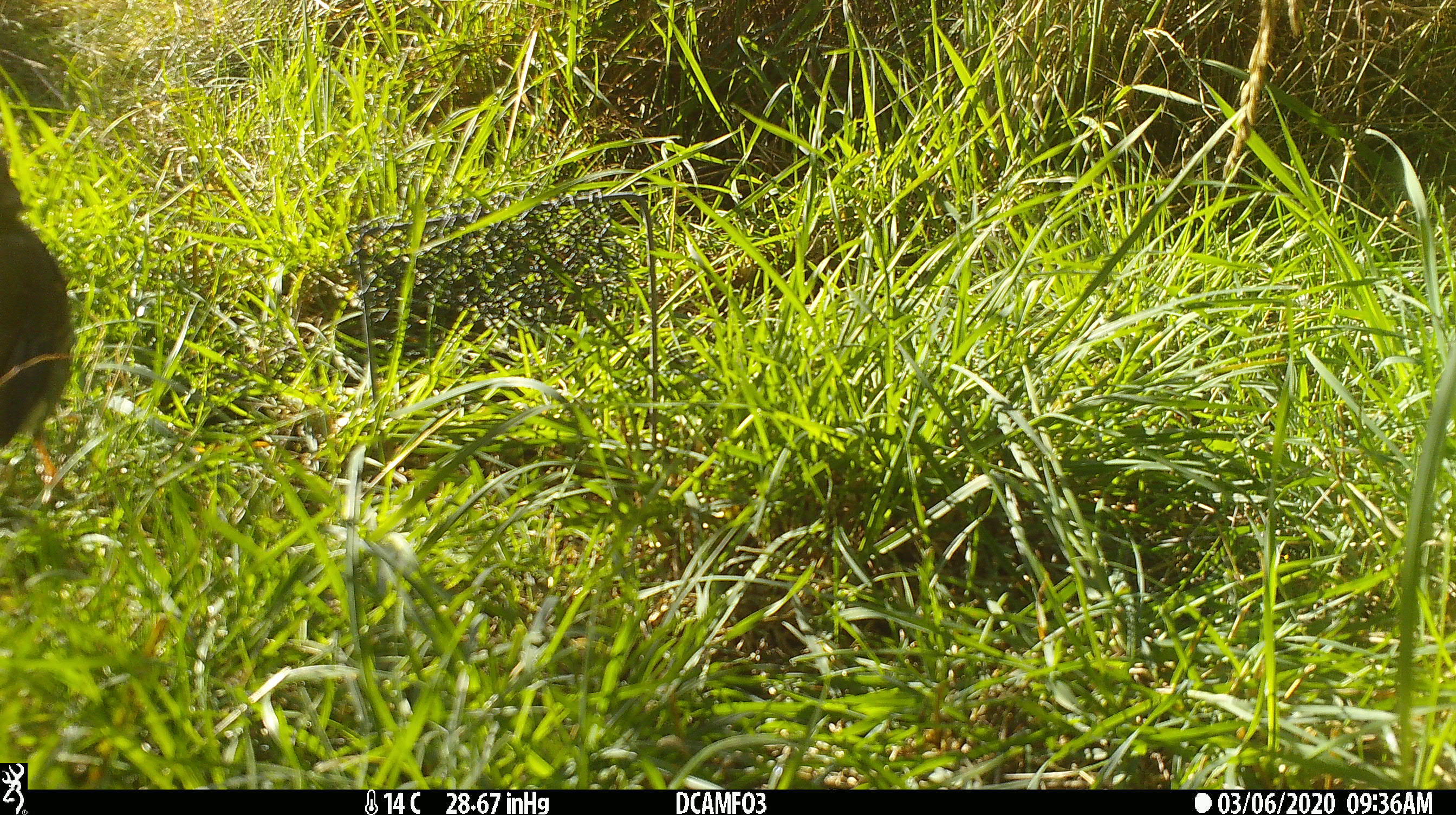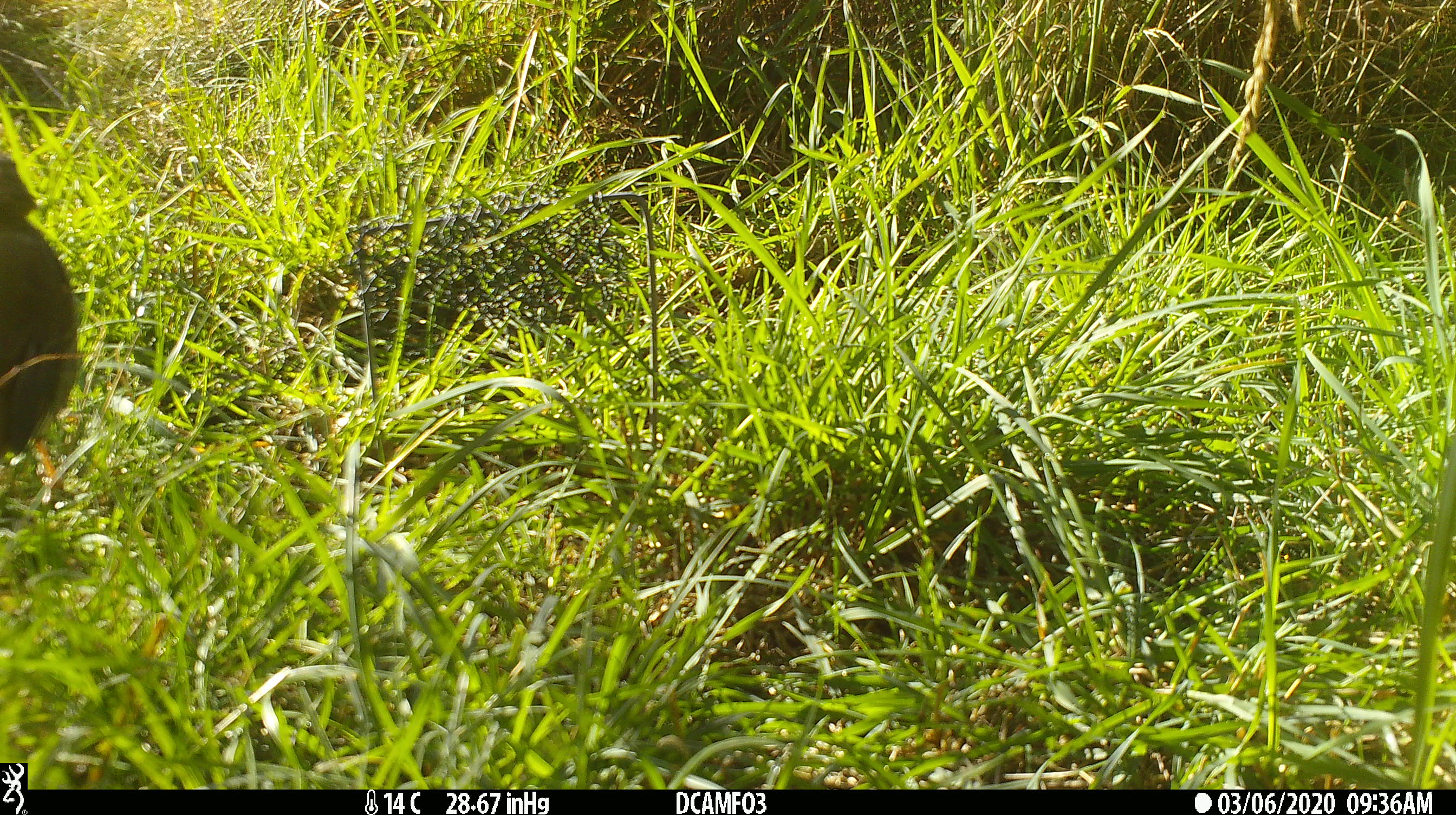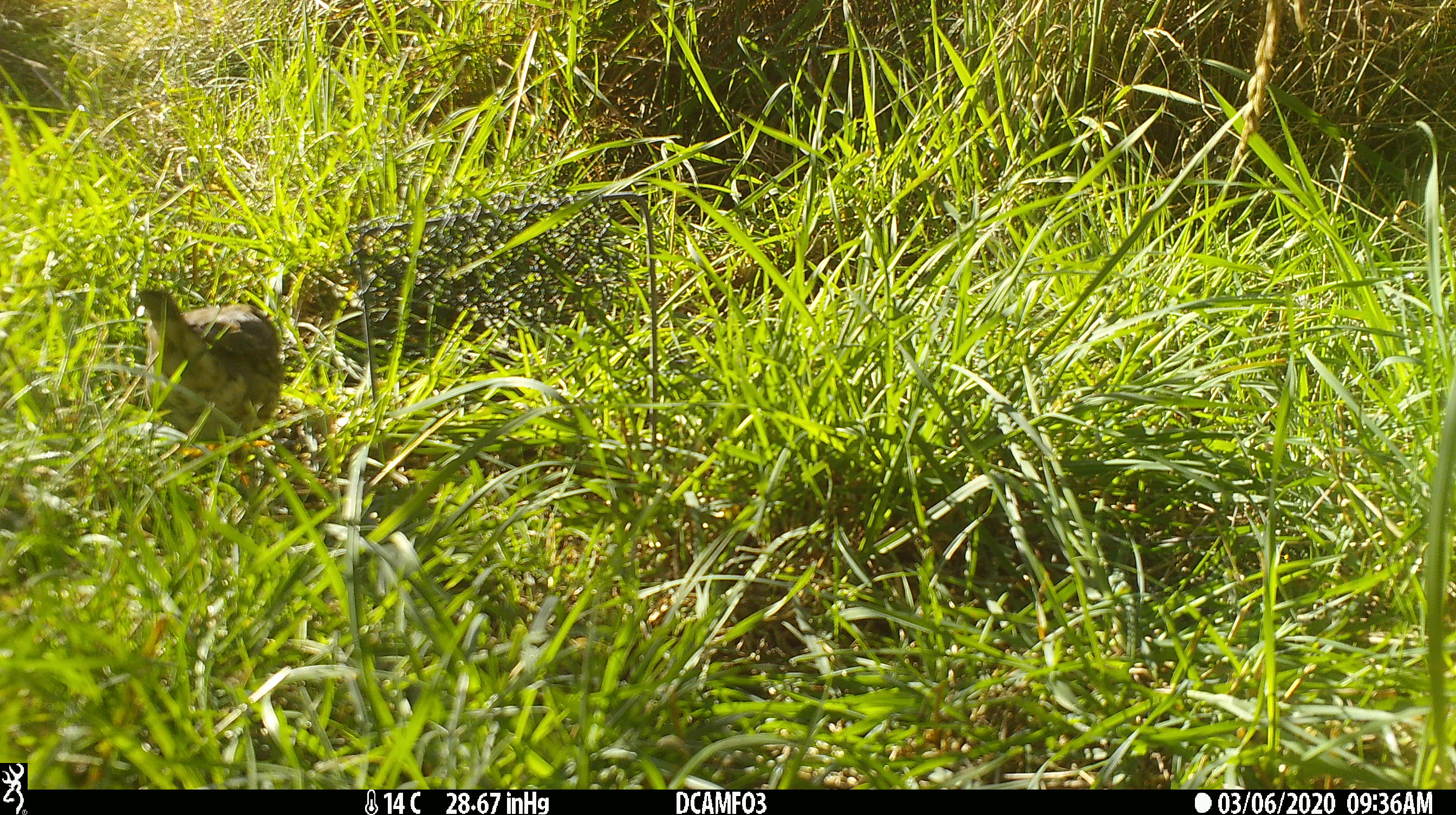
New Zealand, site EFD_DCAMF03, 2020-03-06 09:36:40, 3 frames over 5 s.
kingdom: Animalia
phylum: Chordata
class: Aves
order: Passeriformes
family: Turdidae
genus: Turdus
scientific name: Turdus philomelos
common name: song thrush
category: thrush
Thrush (song thrush) (Turdus philomelos).